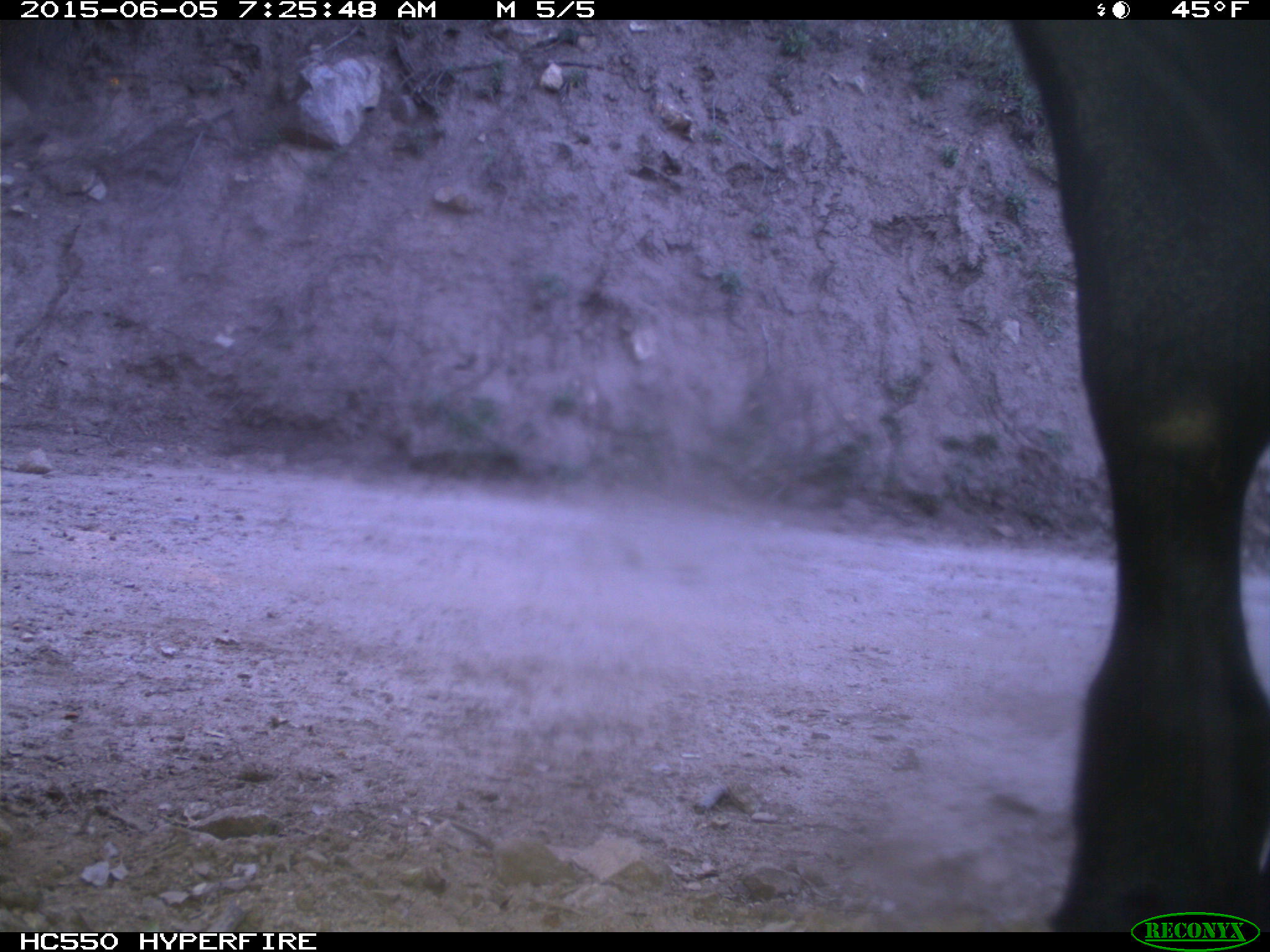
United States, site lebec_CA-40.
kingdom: Animalia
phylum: Chordata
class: Mammalia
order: Artiodactyla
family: Bovidae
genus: Bos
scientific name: Bos taurus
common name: domestic cow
Bos taurus (domestic cow).